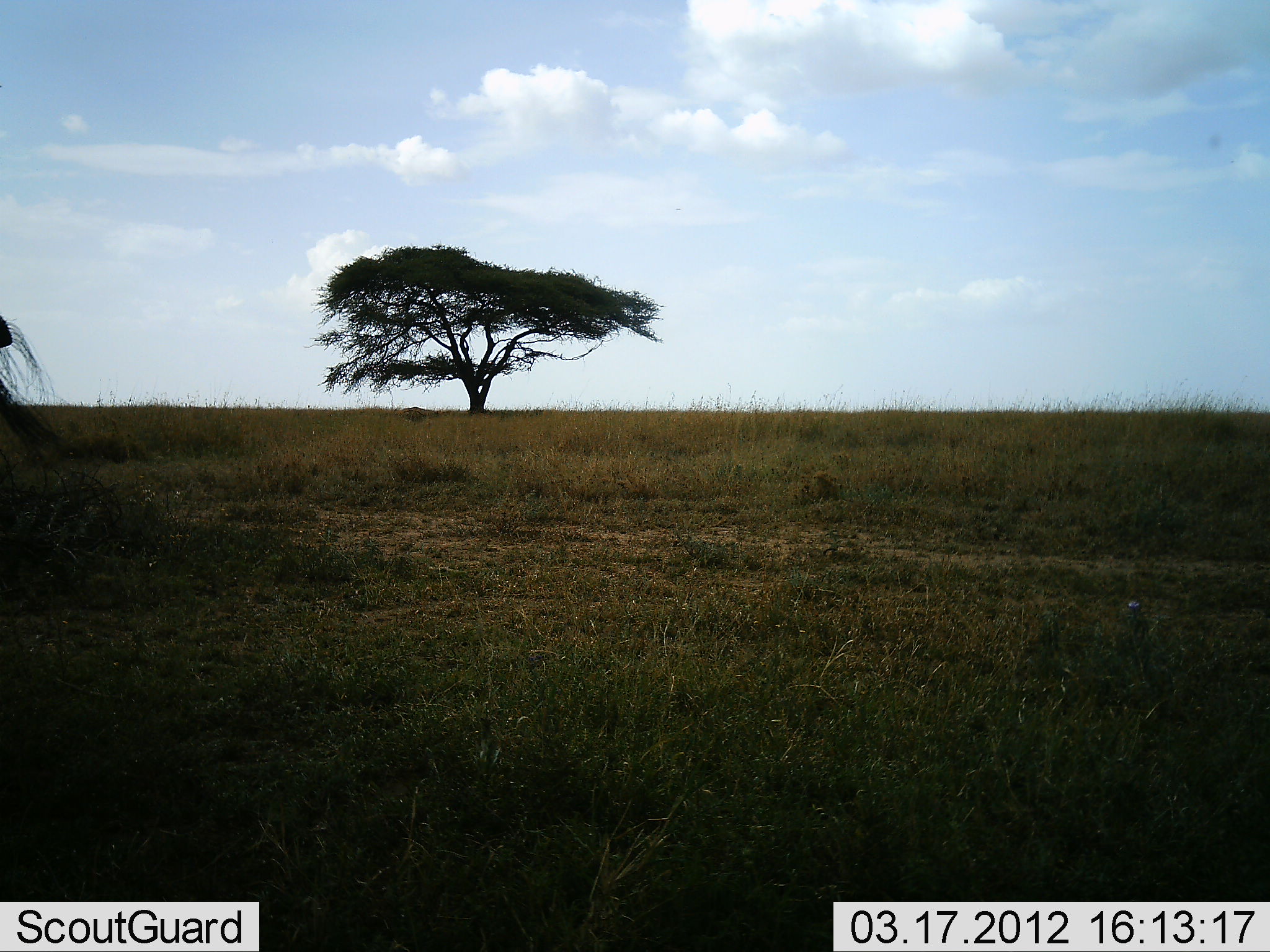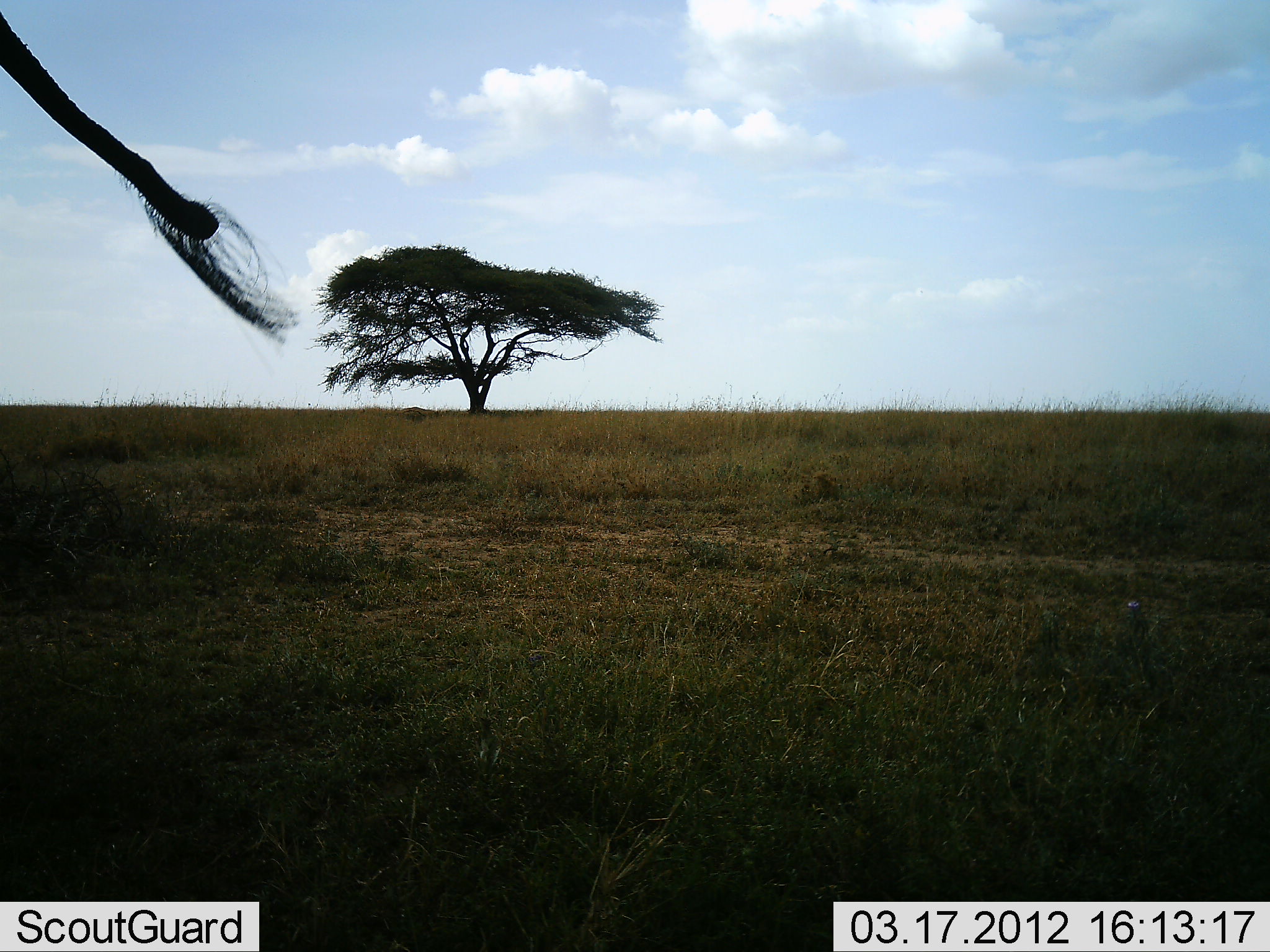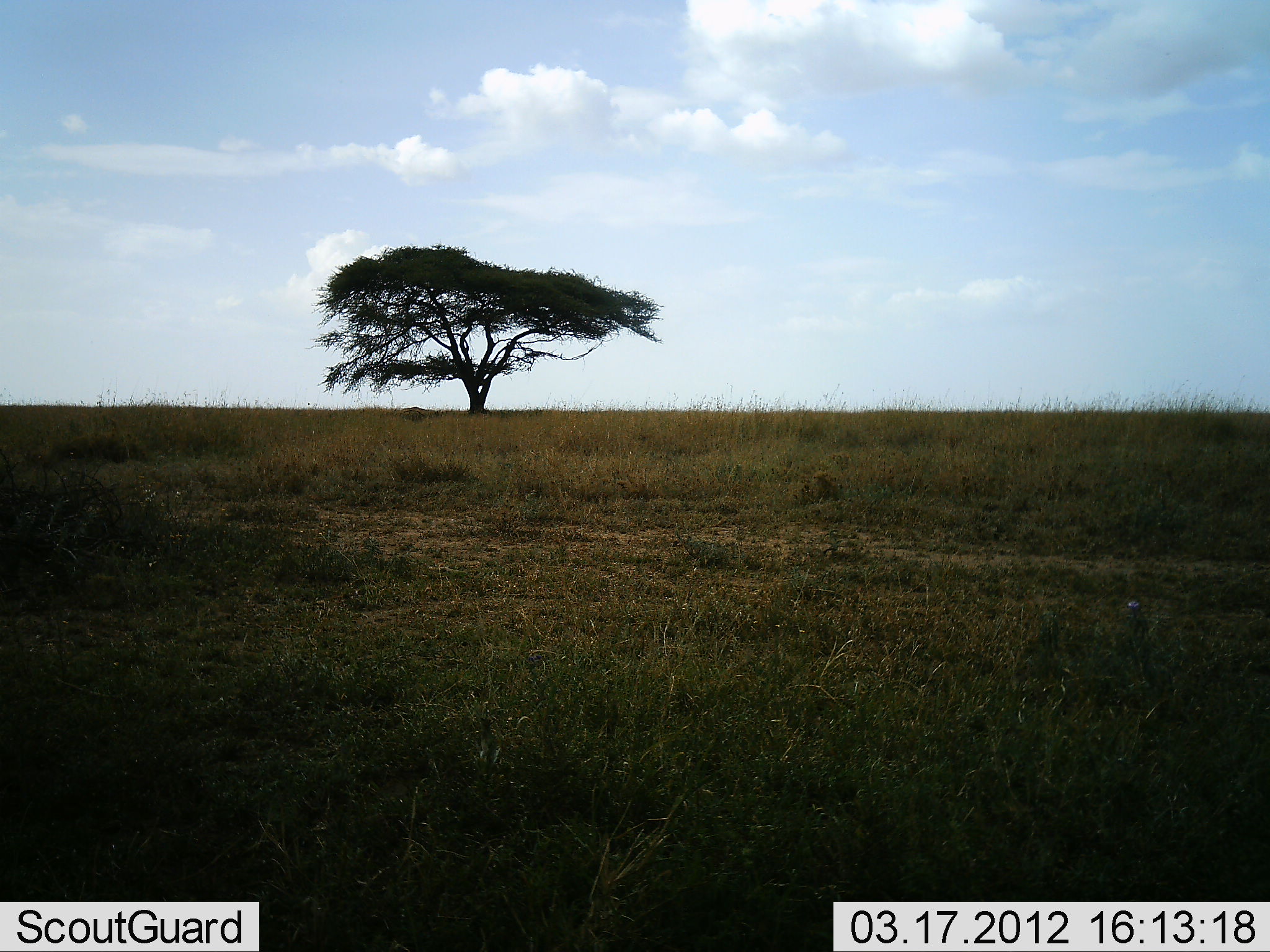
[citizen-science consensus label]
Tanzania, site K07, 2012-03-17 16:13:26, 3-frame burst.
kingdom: Animalia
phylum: Chordata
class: Mammalia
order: Artiodactyla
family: Giraffidae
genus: Giraffa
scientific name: Giraffa camelopardalis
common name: giraffe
Giraffe (Giraffa camelopardalis), count 1. Behavior (volunteer vote fractions): standing 29%, resting 0%, moving 71%, interacting 0%. Young present (vote fraction): 0%. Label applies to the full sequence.